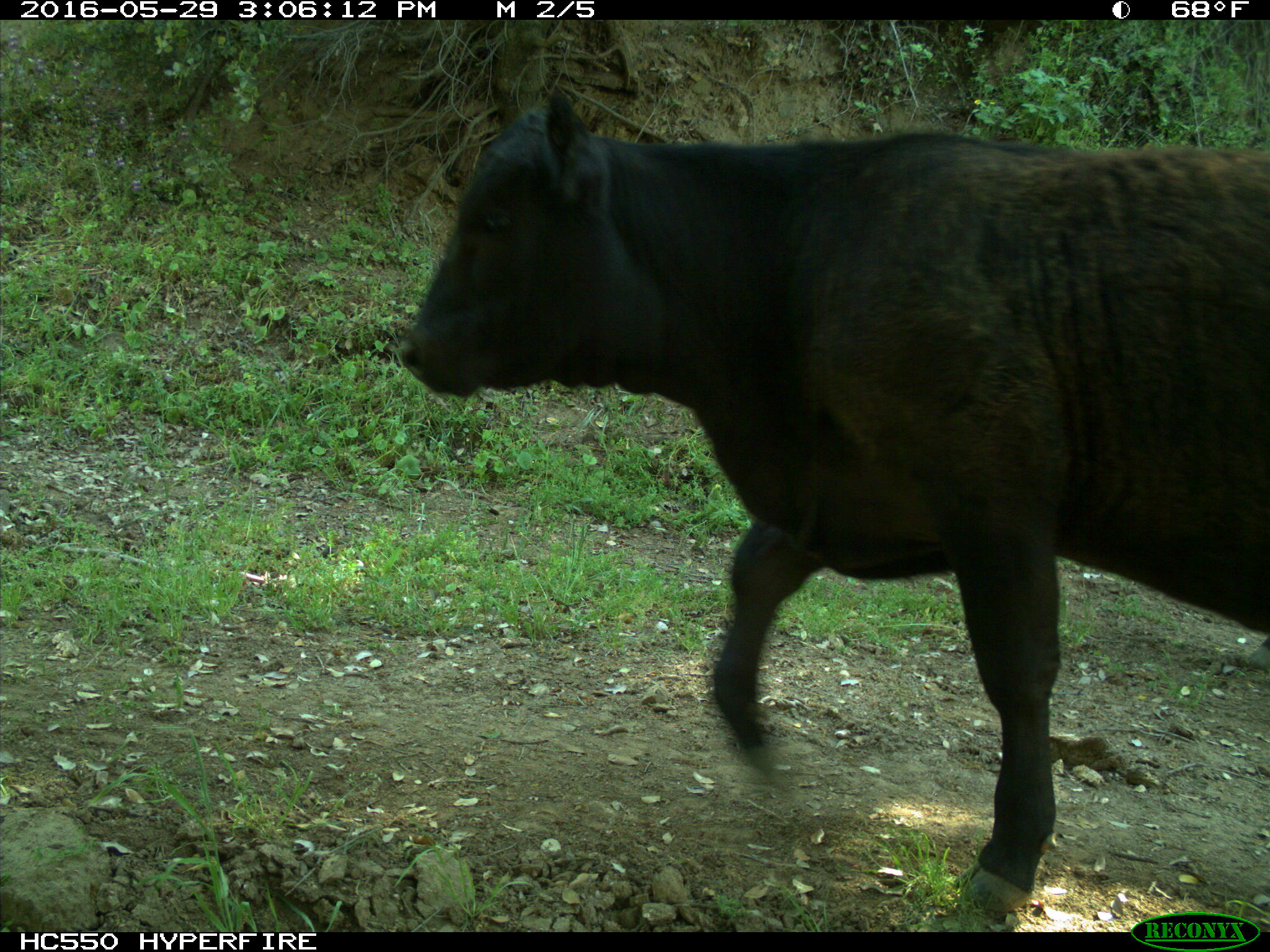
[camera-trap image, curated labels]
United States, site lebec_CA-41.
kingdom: Animalia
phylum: Chordata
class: Mammalia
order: Artiodactyla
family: Bovidae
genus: Bos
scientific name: Bos taurus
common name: domestic cow